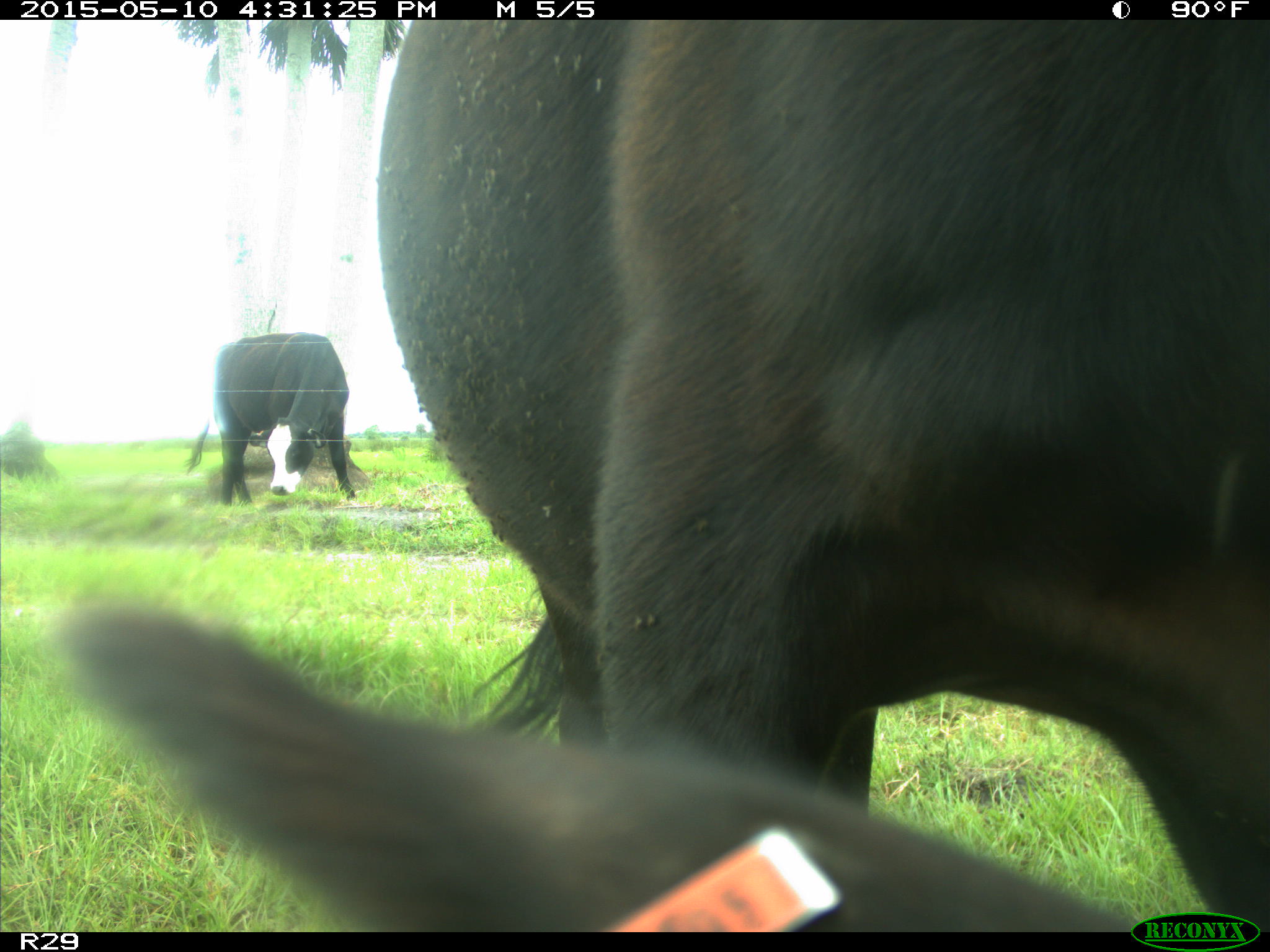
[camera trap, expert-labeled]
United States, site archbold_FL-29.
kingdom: Animalia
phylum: Chordata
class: Mammalia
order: Artiodactyla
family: Bovidae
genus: Bos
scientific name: Bos taurus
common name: domestic cow